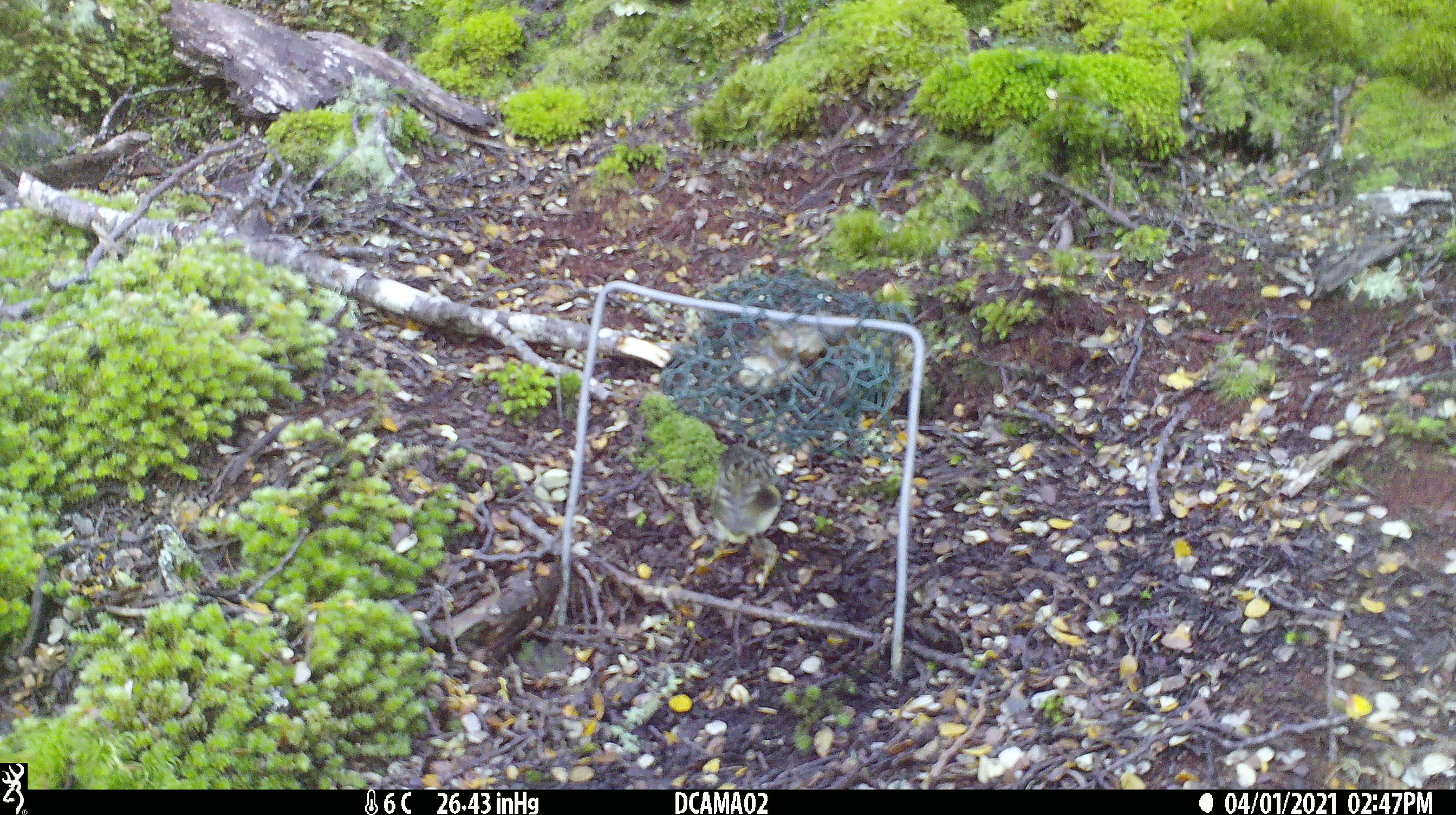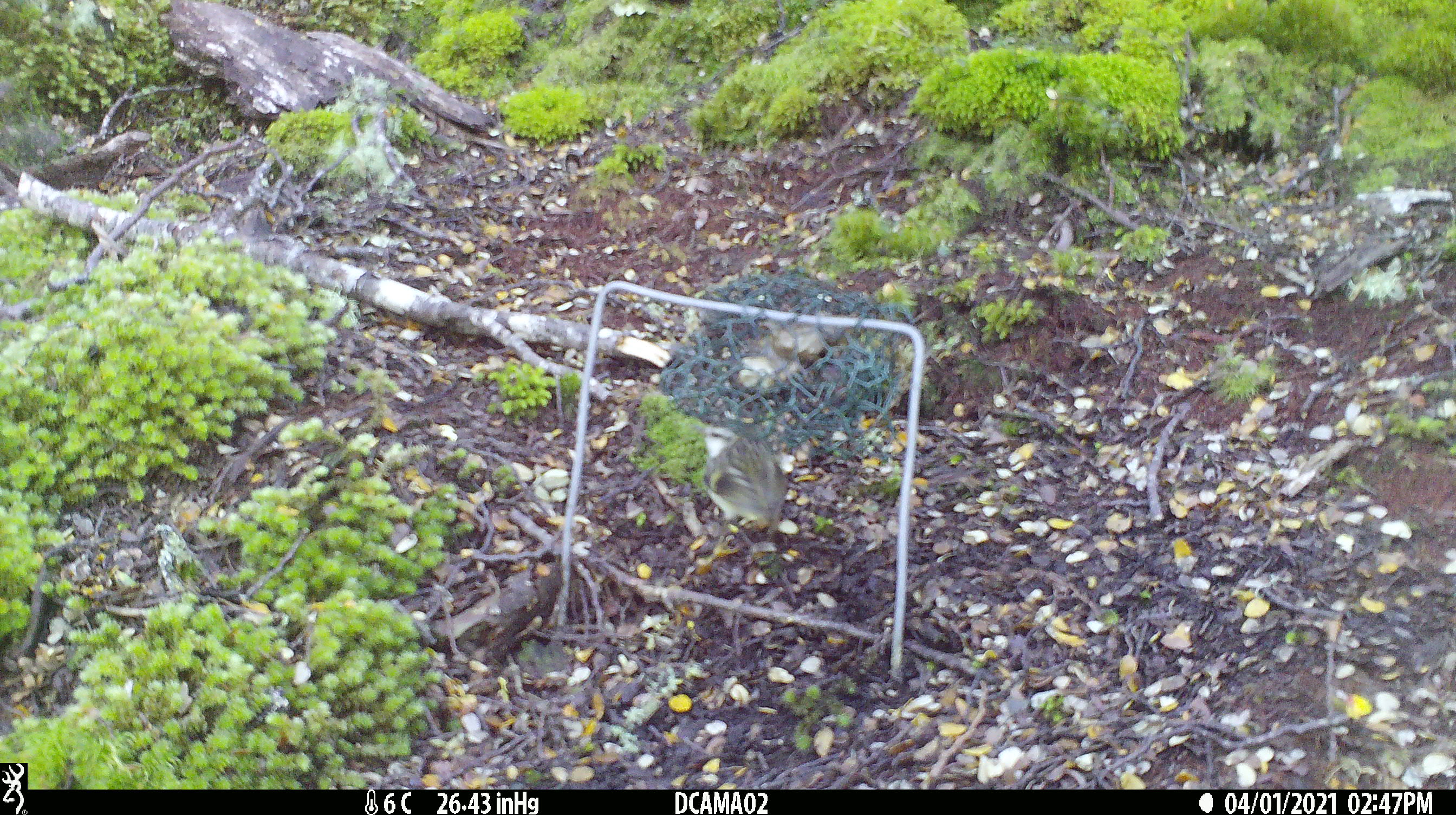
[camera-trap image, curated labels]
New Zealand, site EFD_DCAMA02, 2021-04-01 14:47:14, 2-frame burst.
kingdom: Animalia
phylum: Chordata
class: Aves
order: Passeriformes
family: Acanthisittidae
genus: Acanthisitta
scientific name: Acanthisitta chloris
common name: rifleman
Rifleman (Acanthisitta chloris).